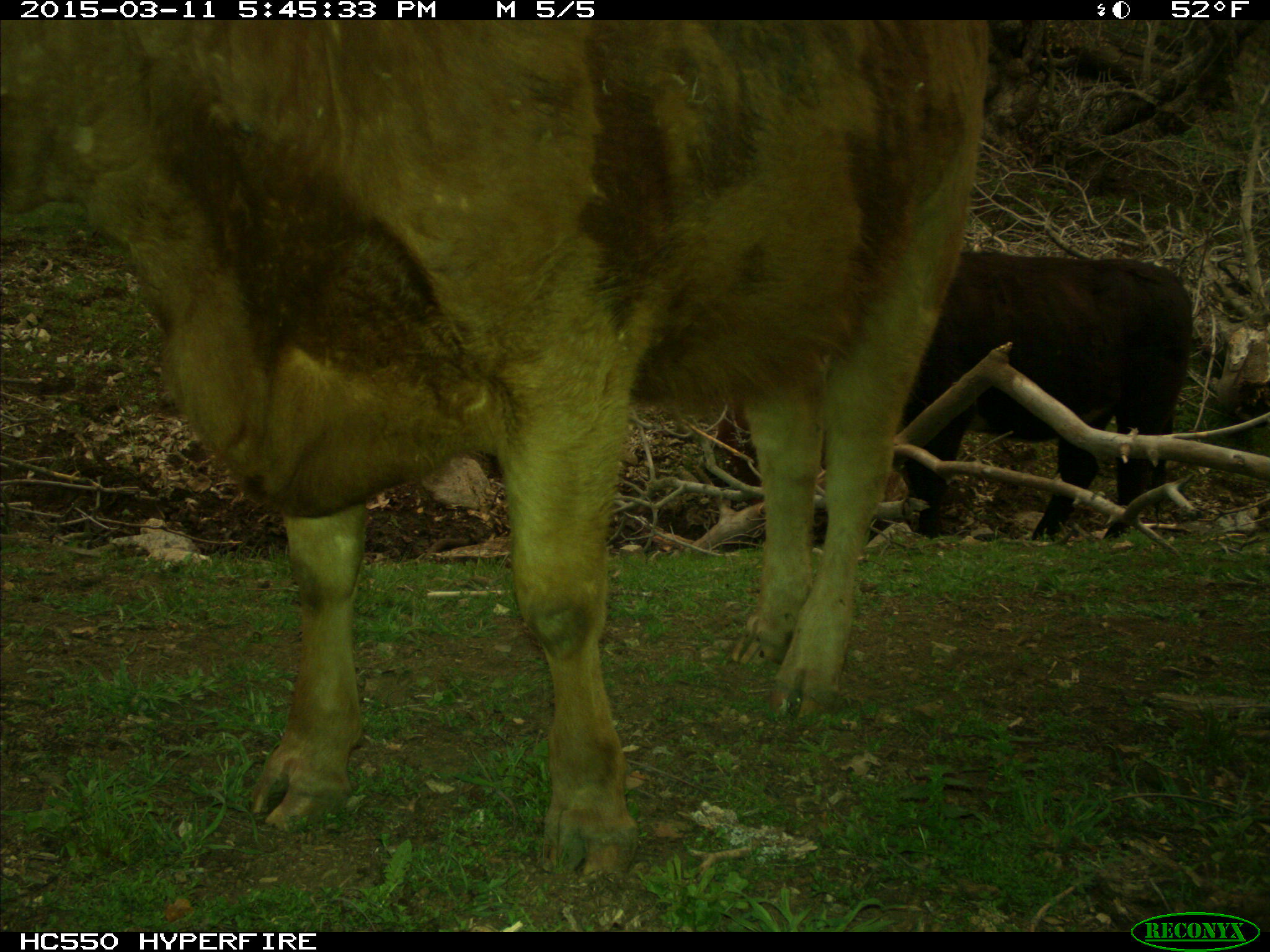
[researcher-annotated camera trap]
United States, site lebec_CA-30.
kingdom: Animalia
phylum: Chordata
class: Mammalia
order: Artiodactyla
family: Bovidae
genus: Bos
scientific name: Bos taurus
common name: domestic cow